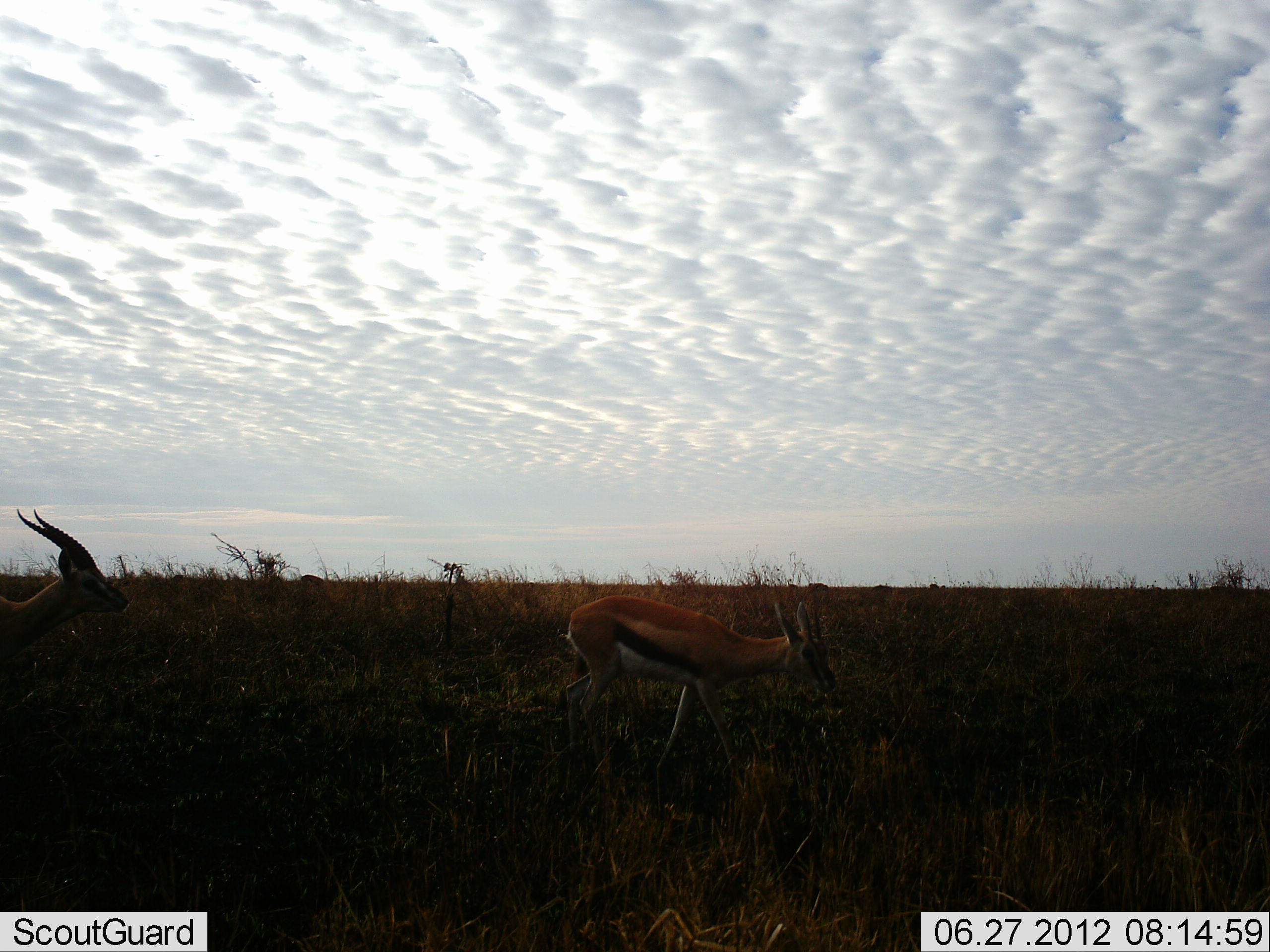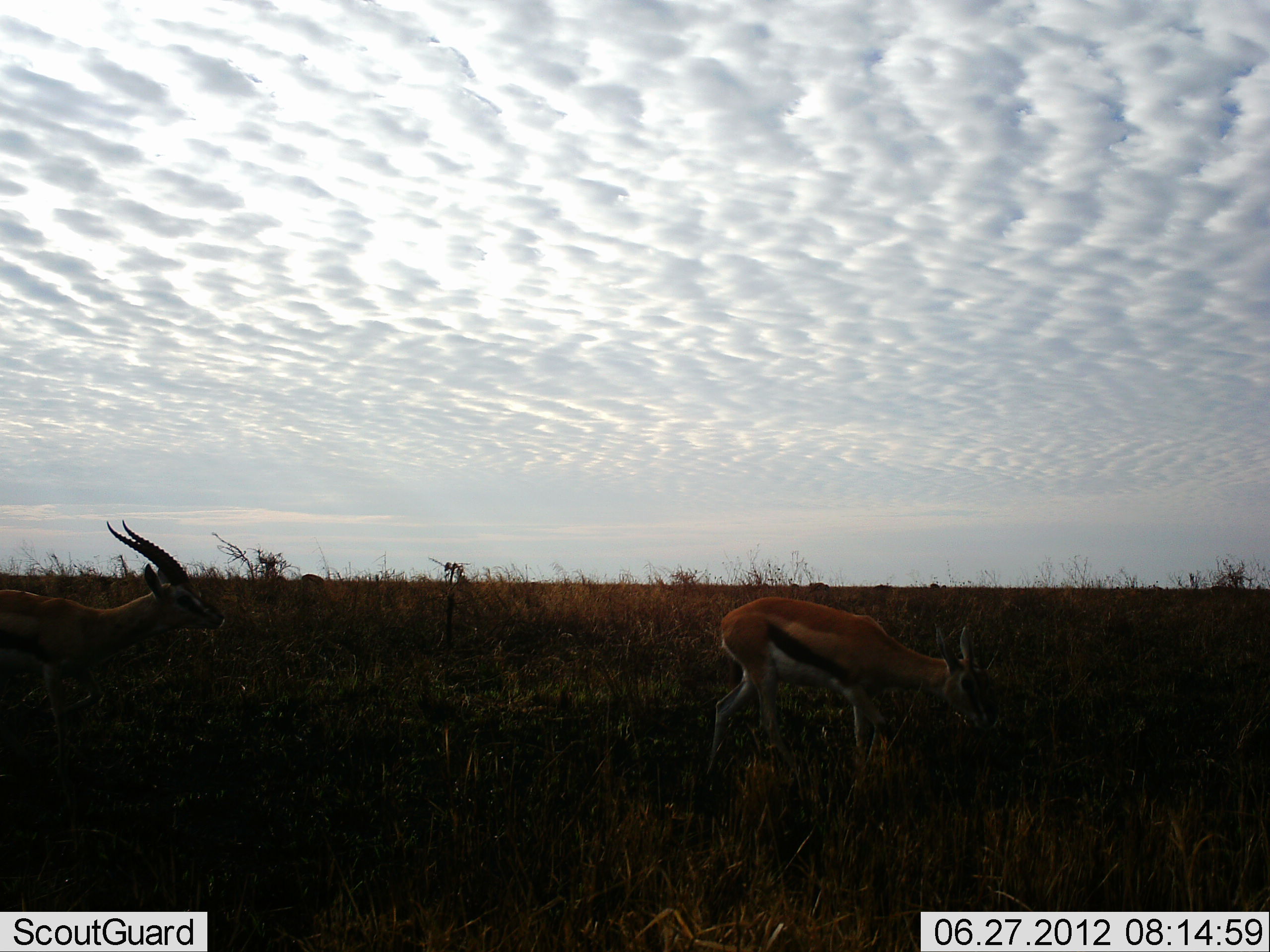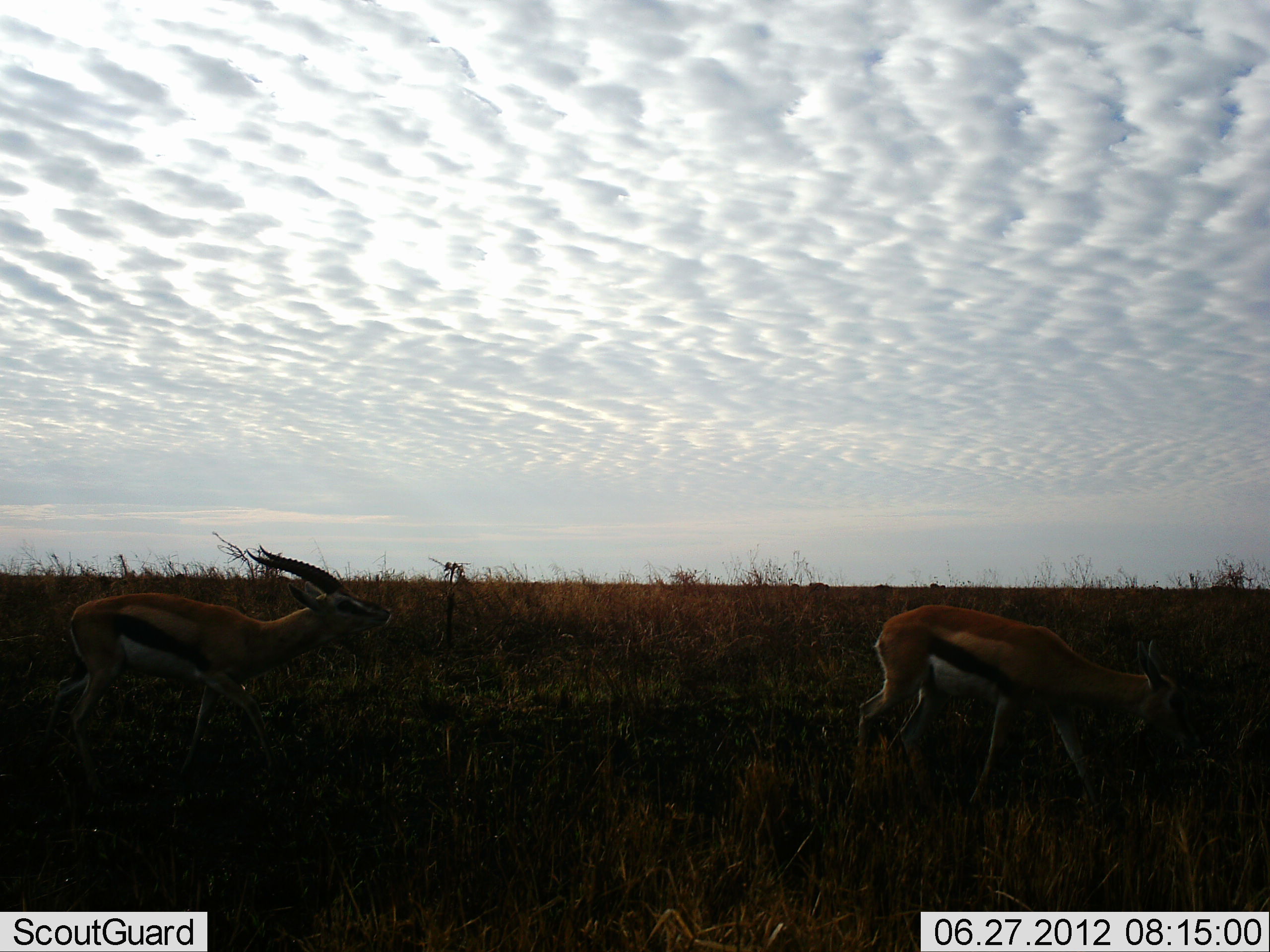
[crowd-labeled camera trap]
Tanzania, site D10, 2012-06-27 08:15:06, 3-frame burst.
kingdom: Animalia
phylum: Chordata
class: Mammalia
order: Artiodactyla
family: Bovidae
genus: Eudorcas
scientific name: Eudorcas thomsonii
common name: thomson's gazelle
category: gazellethomsons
Gazellethomsons (thomson's gazelle) (Eudorcas thomsonii), count 2. Behavior (volunteer vote fractions): standing 0%, resting 0%, moving 90%, interacting 10%. Young present (vote fraction): 0%. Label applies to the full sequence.